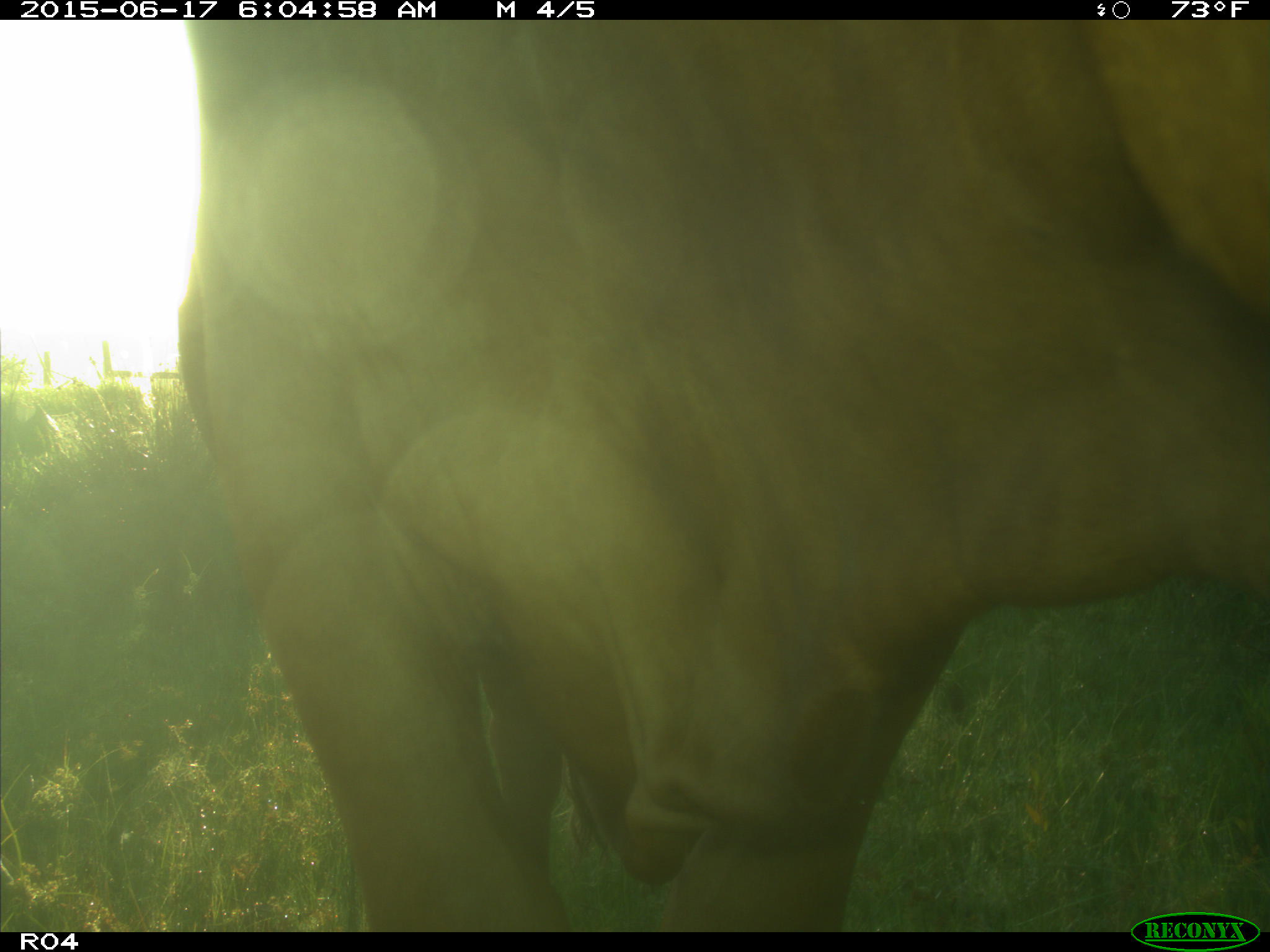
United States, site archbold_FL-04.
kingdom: Animalia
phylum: Chordata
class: Mammalia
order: Artiodactyla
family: Bovidae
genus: Bos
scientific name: Bos taurus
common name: domestic cow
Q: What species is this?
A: Bos taurus (domestic cow).